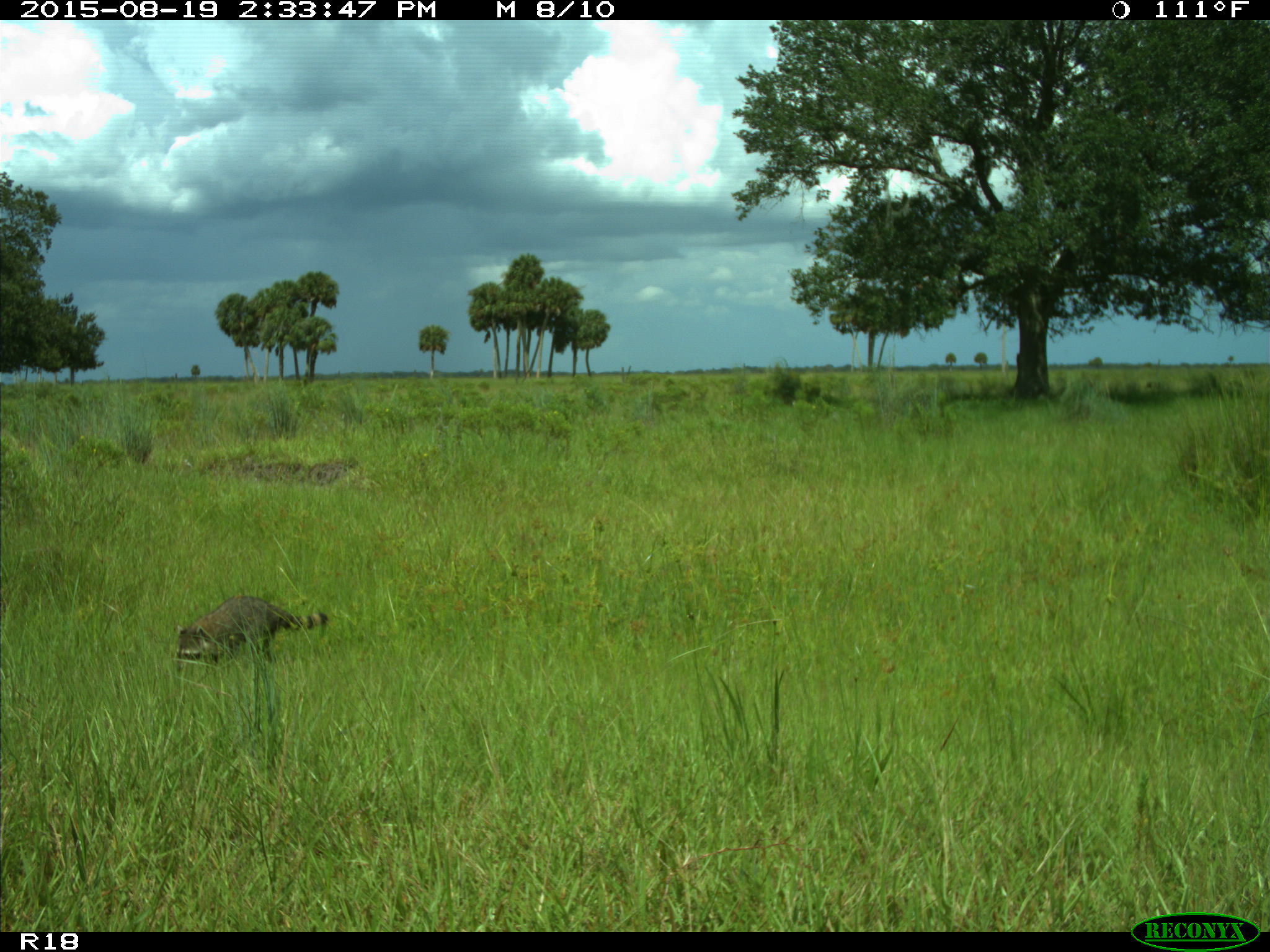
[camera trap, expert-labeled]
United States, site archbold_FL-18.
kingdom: Animalia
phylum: Chordata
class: Mammalia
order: Carnivora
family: Procyonidae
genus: Procyon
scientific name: Procyon lotor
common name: common raccoon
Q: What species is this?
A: Procyon lotor (common raccoon).